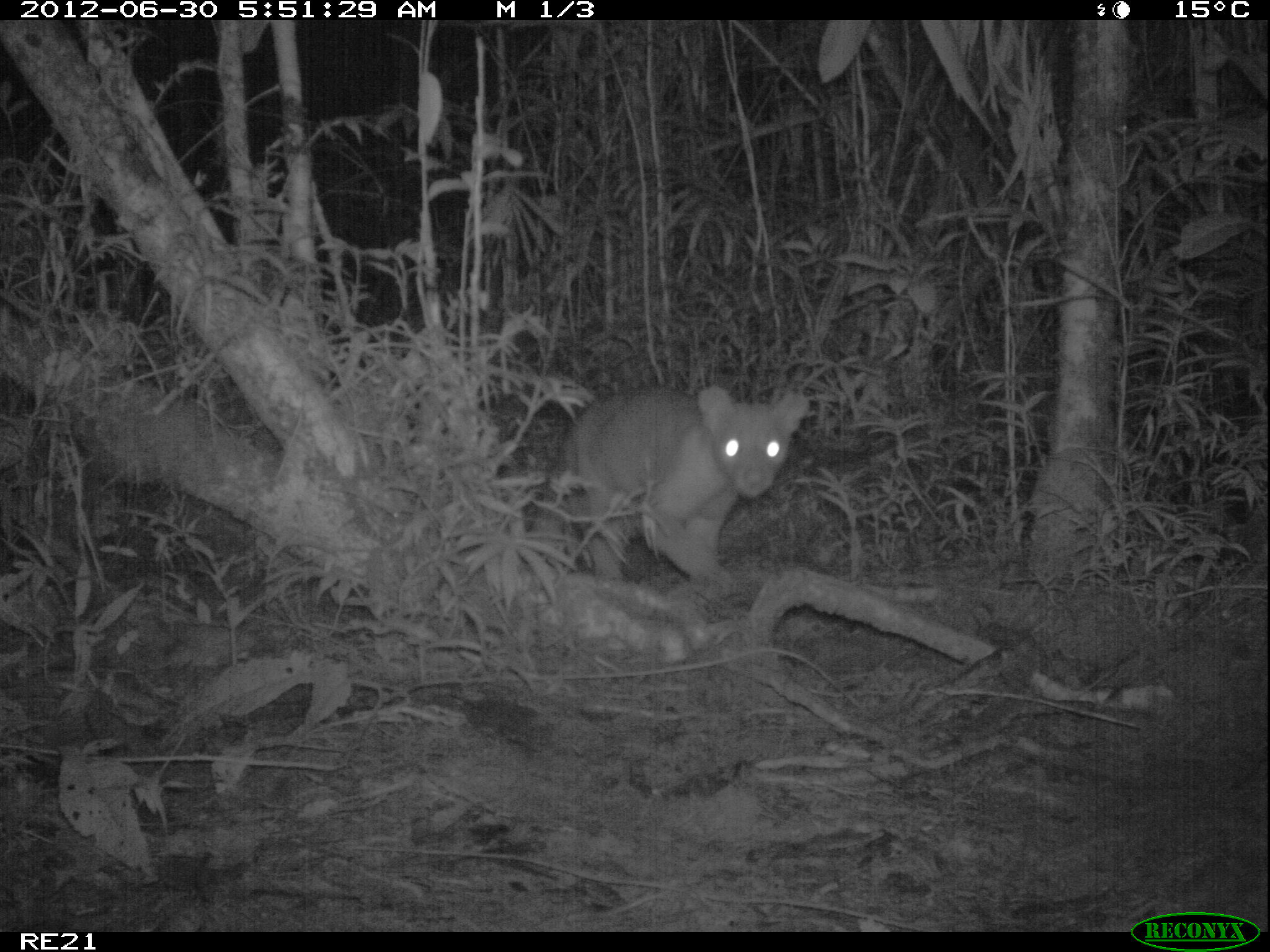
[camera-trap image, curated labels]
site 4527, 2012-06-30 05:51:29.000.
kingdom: Animalia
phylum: Chordata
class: Mammalia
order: Carnivora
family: Eupleridae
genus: Cryptoprocta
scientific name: Cryptoprocta ferox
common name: fossa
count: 1